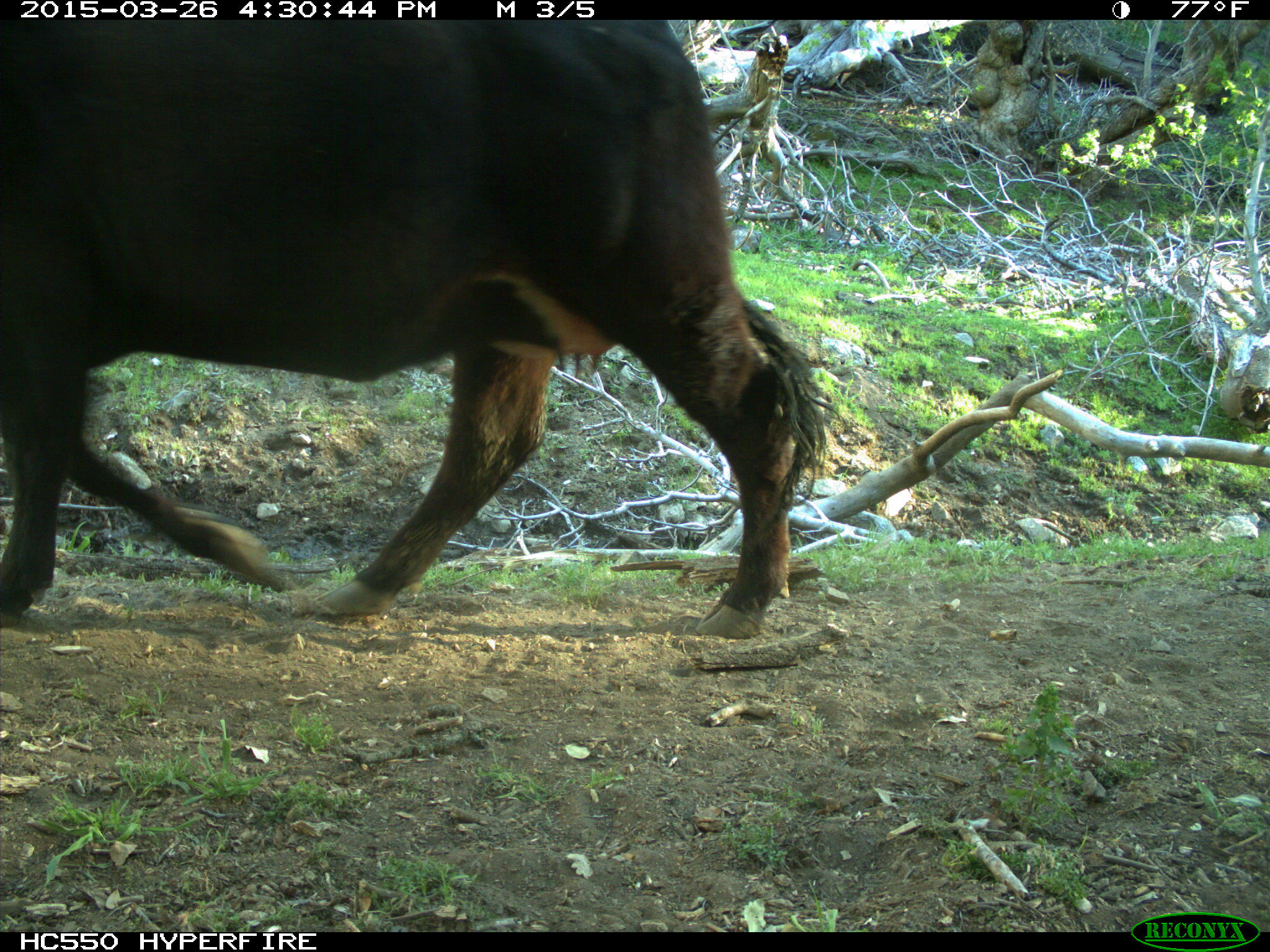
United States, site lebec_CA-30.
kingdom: Animalia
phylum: Chordata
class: Mammalia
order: Artiodactyla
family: Bovidae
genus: Bos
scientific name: Bos taurus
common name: domestic cow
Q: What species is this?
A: Bos taurus (domestic cow).